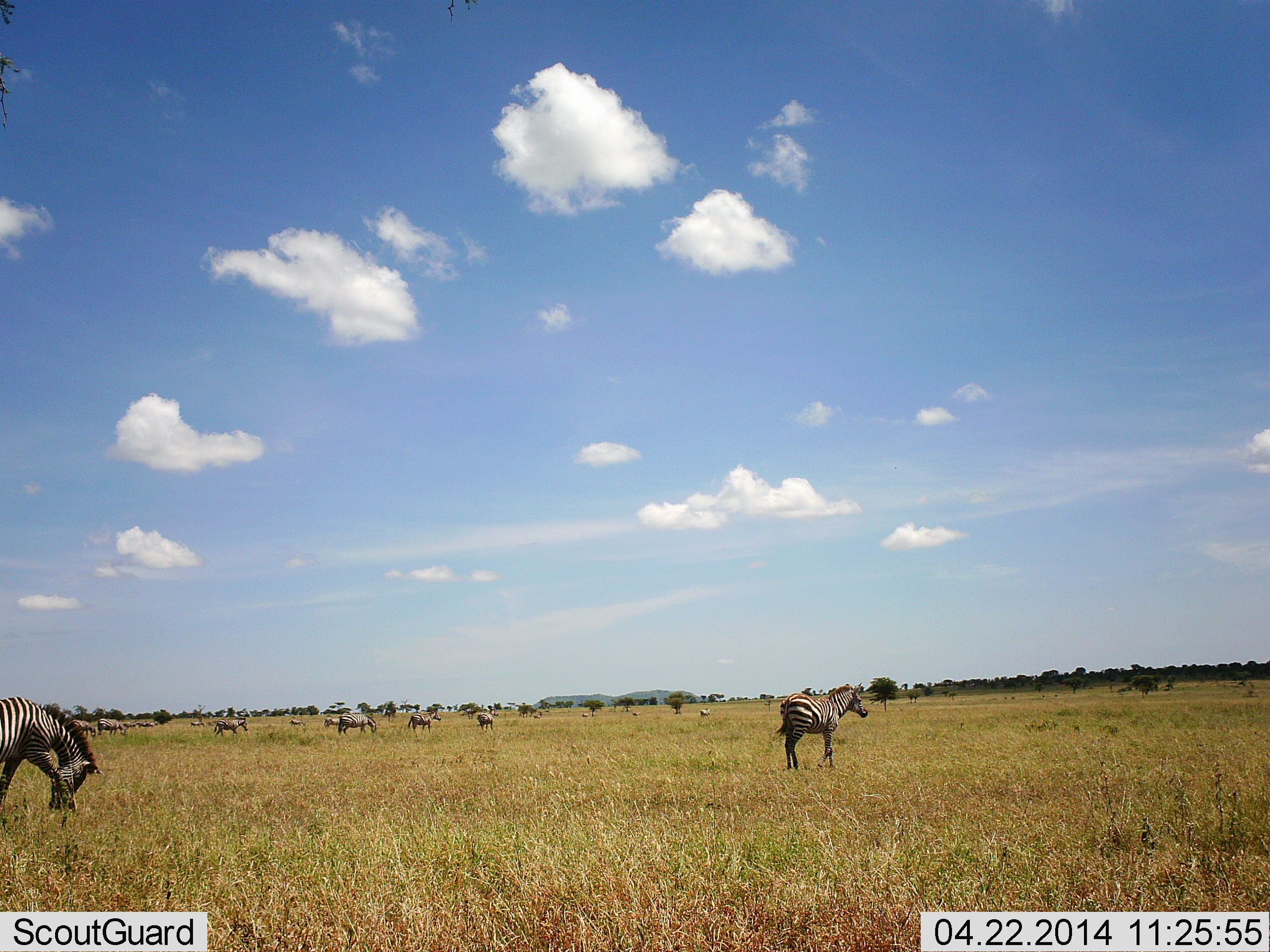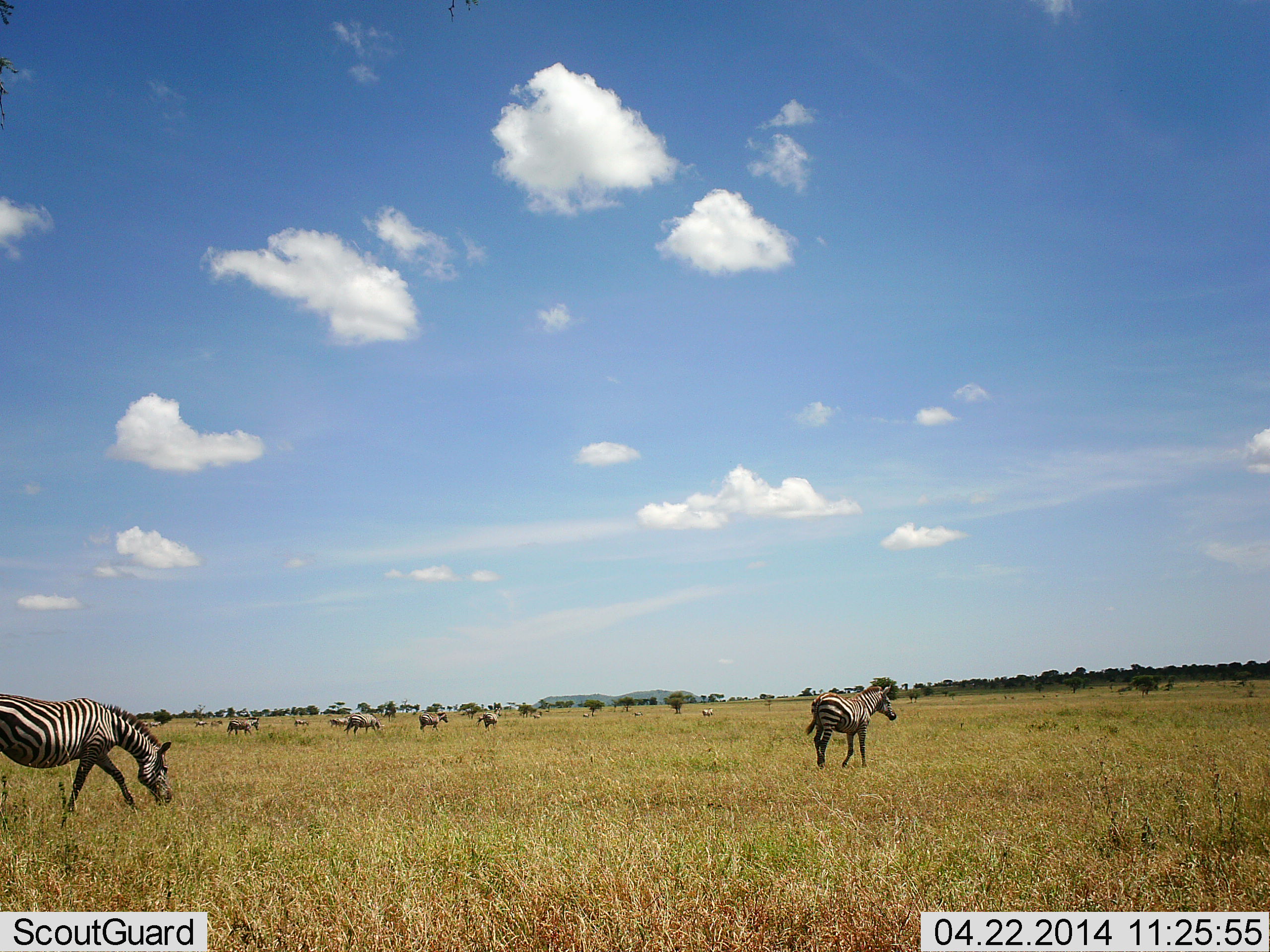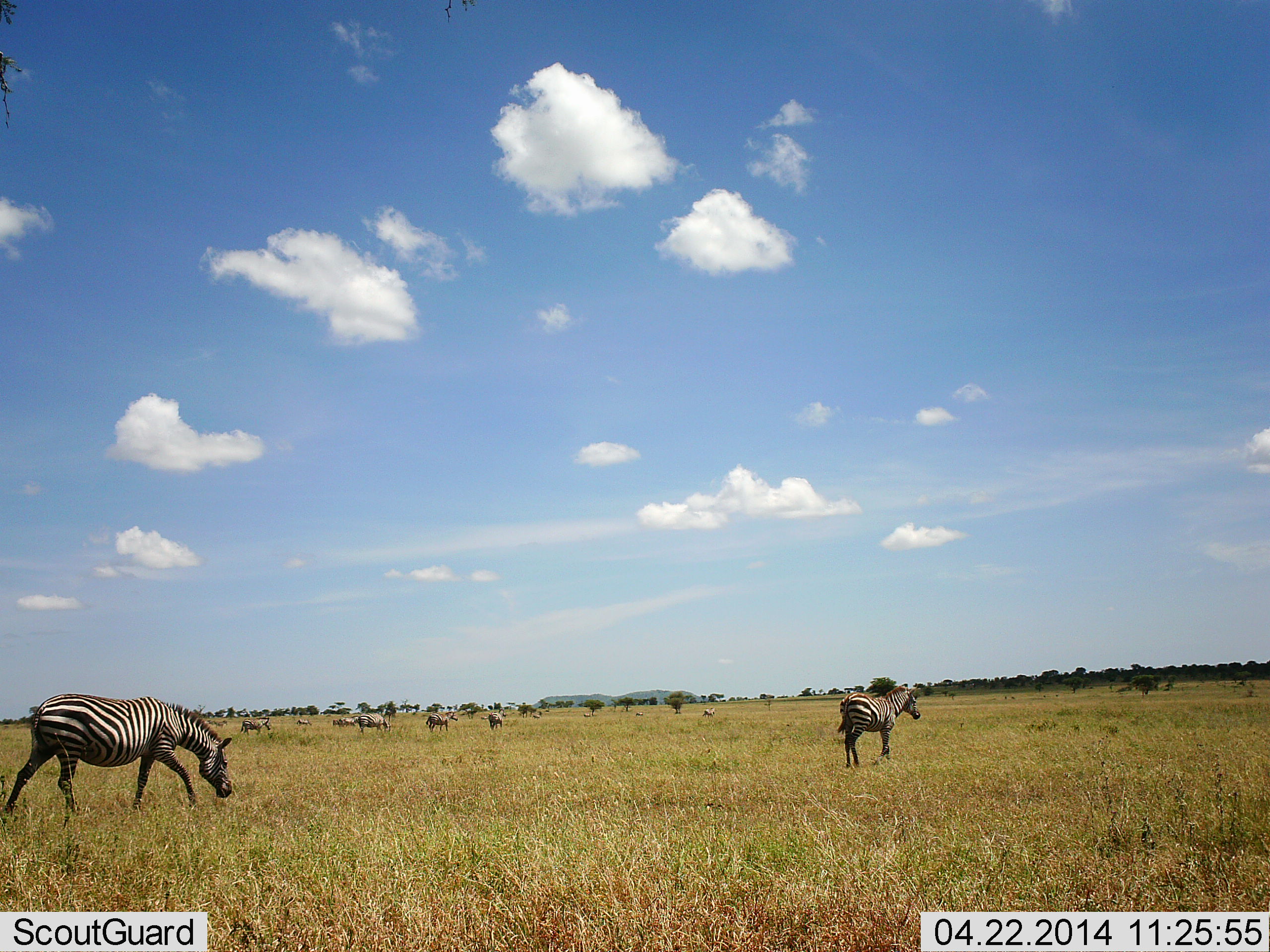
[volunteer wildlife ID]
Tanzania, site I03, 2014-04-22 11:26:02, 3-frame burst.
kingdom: Animalia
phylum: Chordata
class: Mammalia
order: Perissodactyla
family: Equidae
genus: Equus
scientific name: Equus quagga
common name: plains zebra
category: zebra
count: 10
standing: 17%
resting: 0%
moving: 83%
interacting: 0%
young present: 8%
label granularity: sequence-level